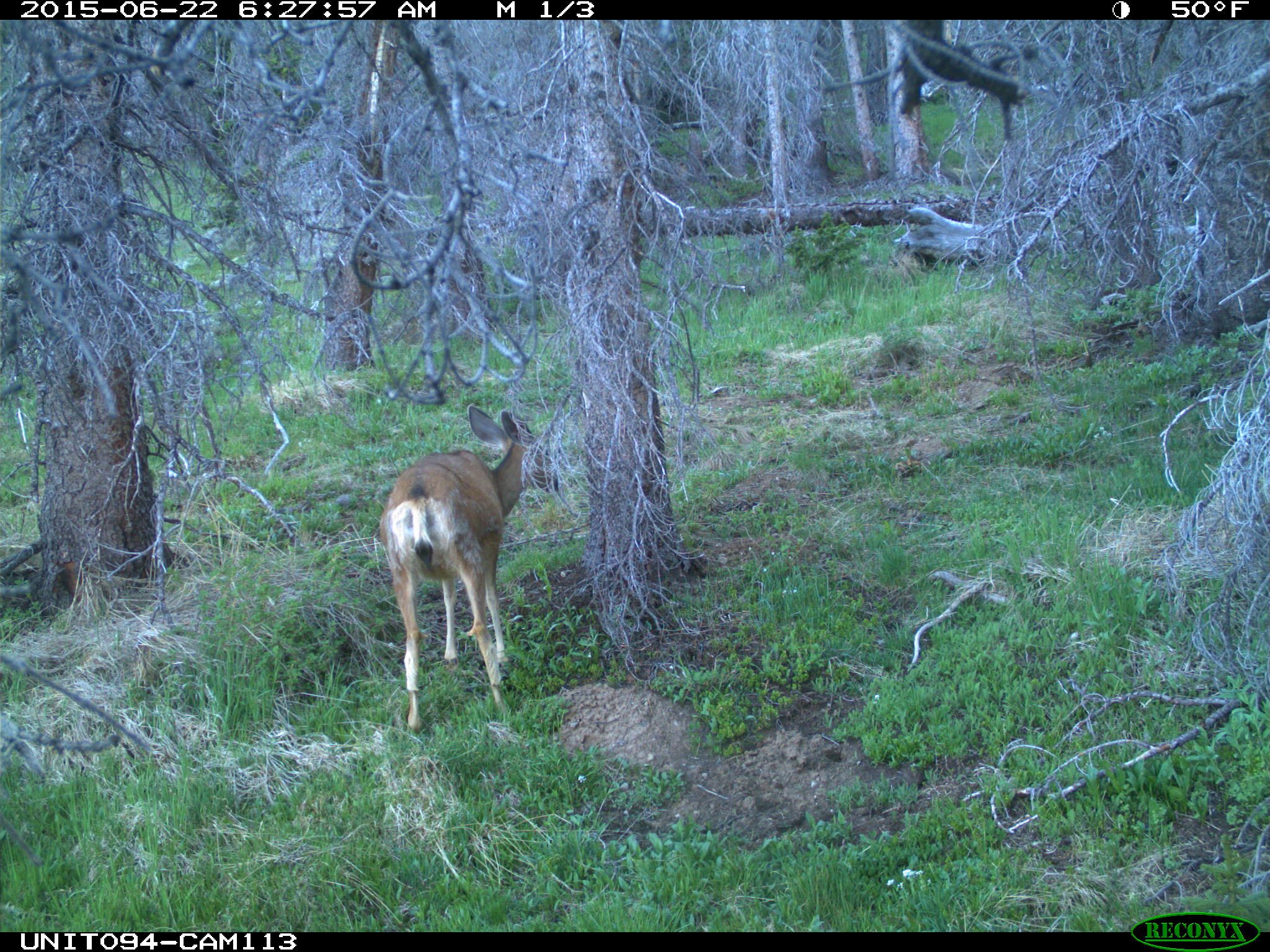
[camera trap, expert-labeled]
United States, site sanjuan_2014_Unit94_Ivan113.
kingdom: Animalia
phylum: Chordata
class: Mammalia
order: Artiodactyla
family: Cervidae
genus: Odocoileus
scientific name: Odocoileus hemionus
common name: mule deer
Odocoileus hemionus (mule deer).